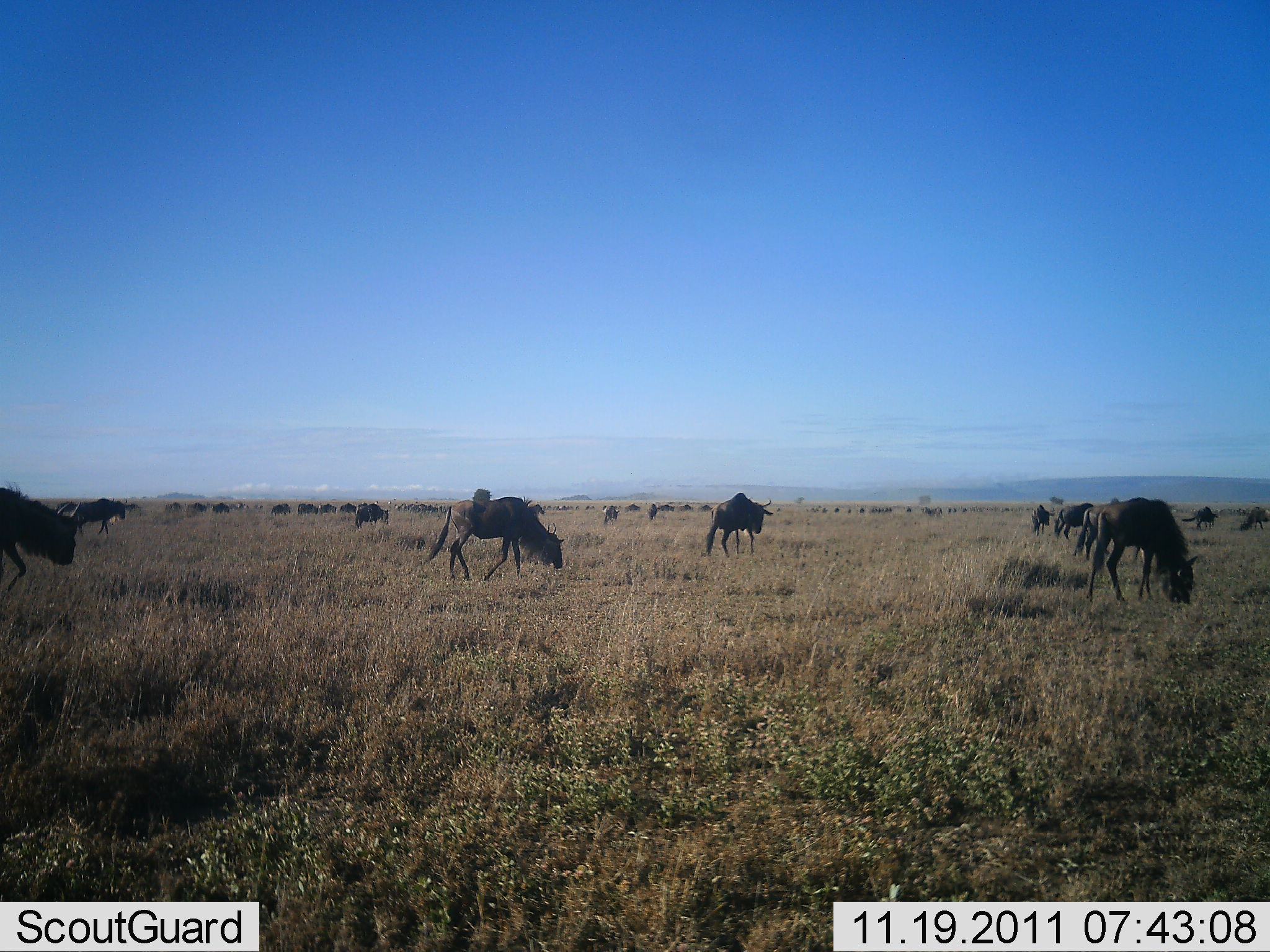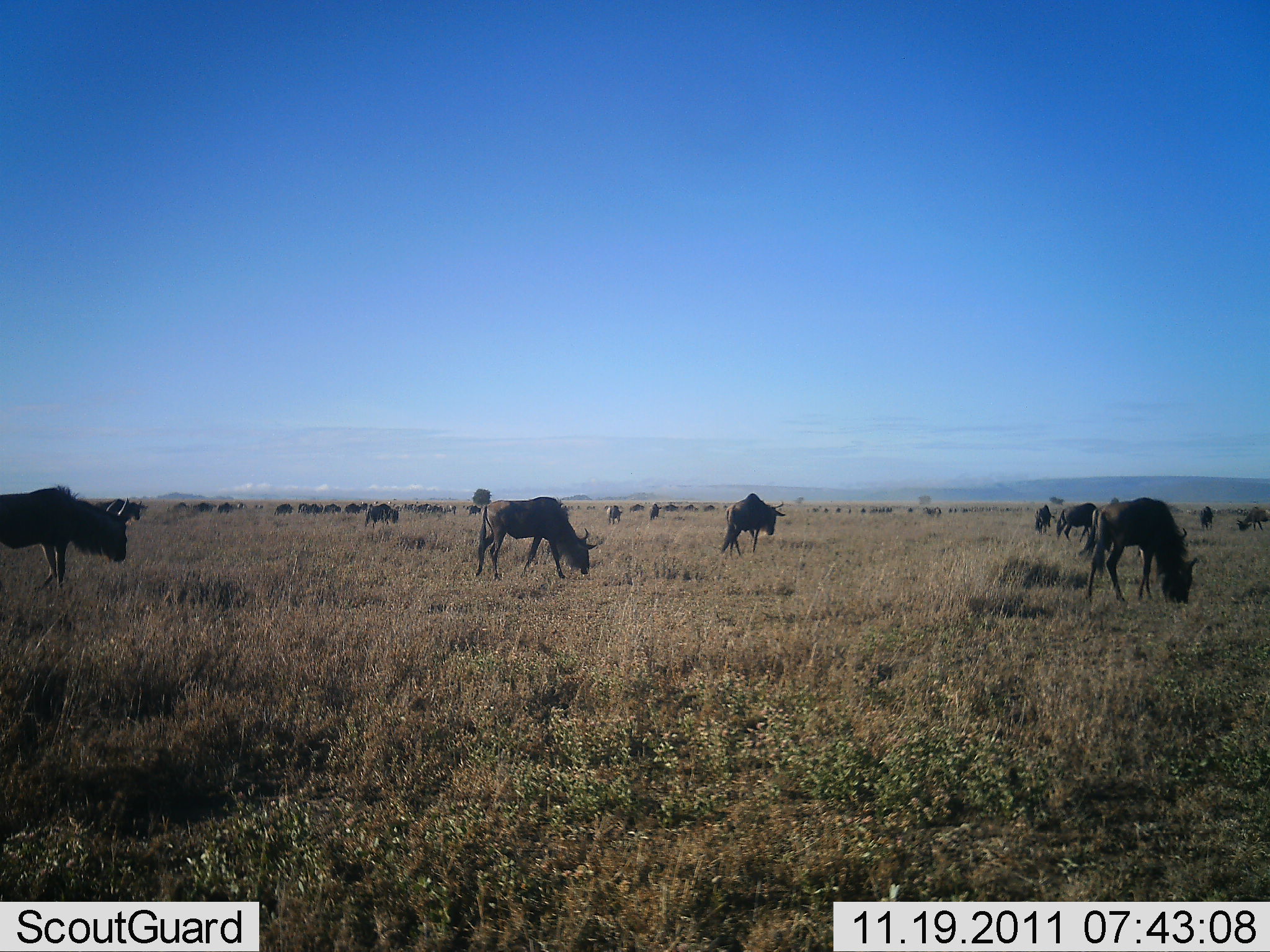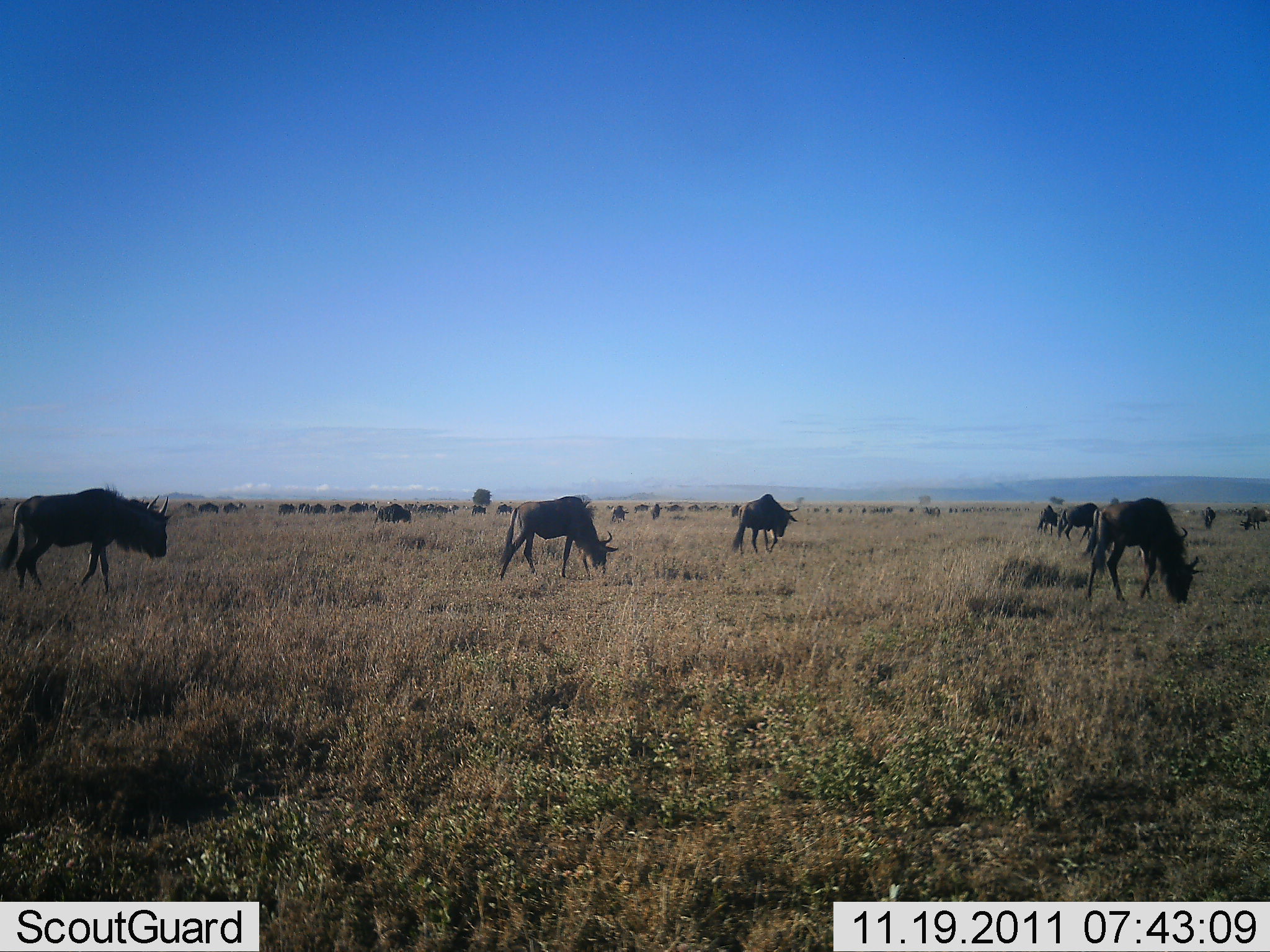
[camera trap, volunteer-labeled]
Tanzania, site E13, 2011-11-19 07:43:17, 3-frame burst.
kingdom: Animalia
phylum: Chordata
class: Mammalia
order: Artiodactyla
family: Bovidae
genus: Connochaetes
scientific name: Connochaetes taurinus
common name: blue wildebeest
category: wildebeest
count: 11-50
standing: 27%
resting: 0%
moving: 91%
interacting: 0%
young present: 0%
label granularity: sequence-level